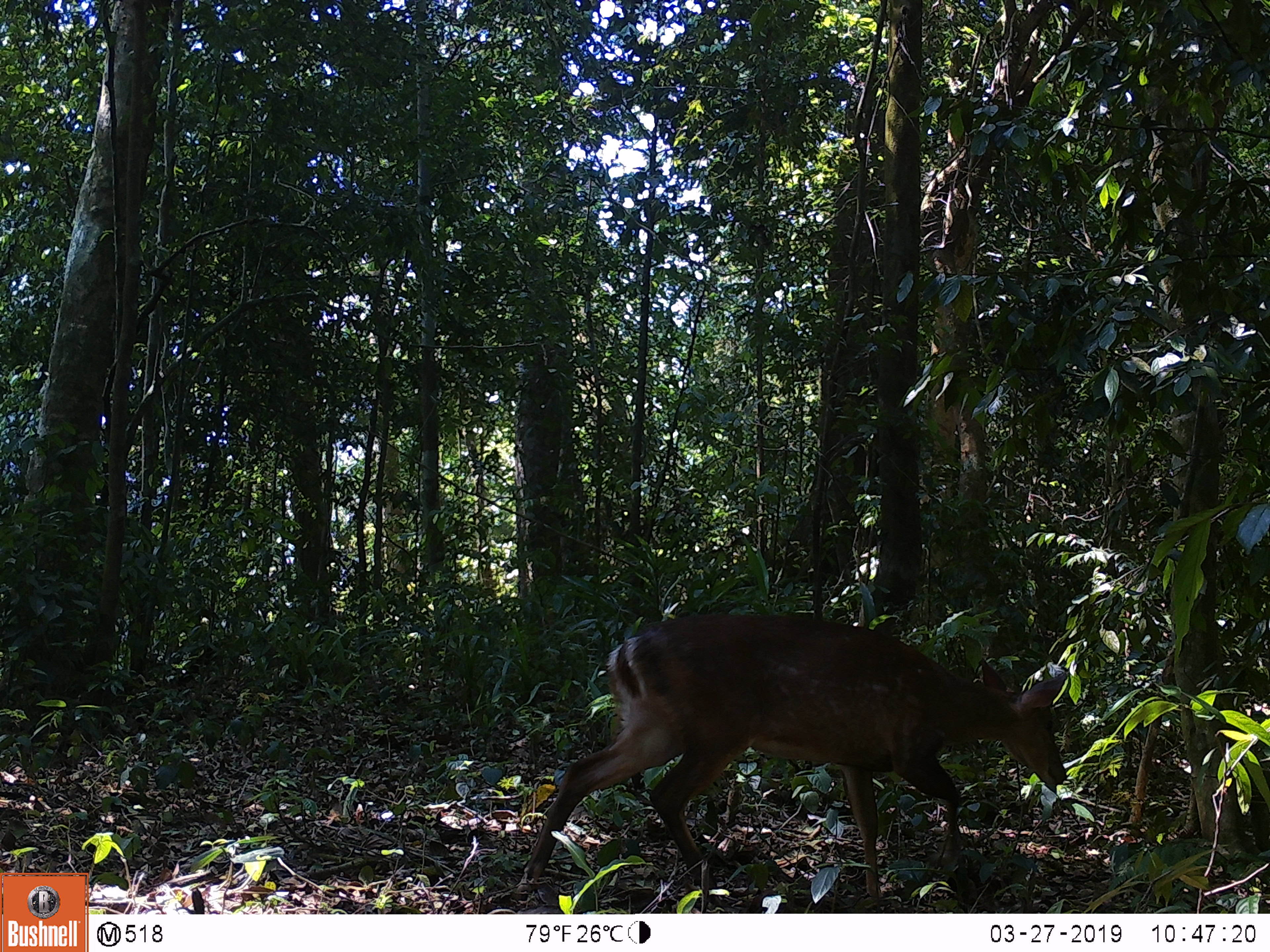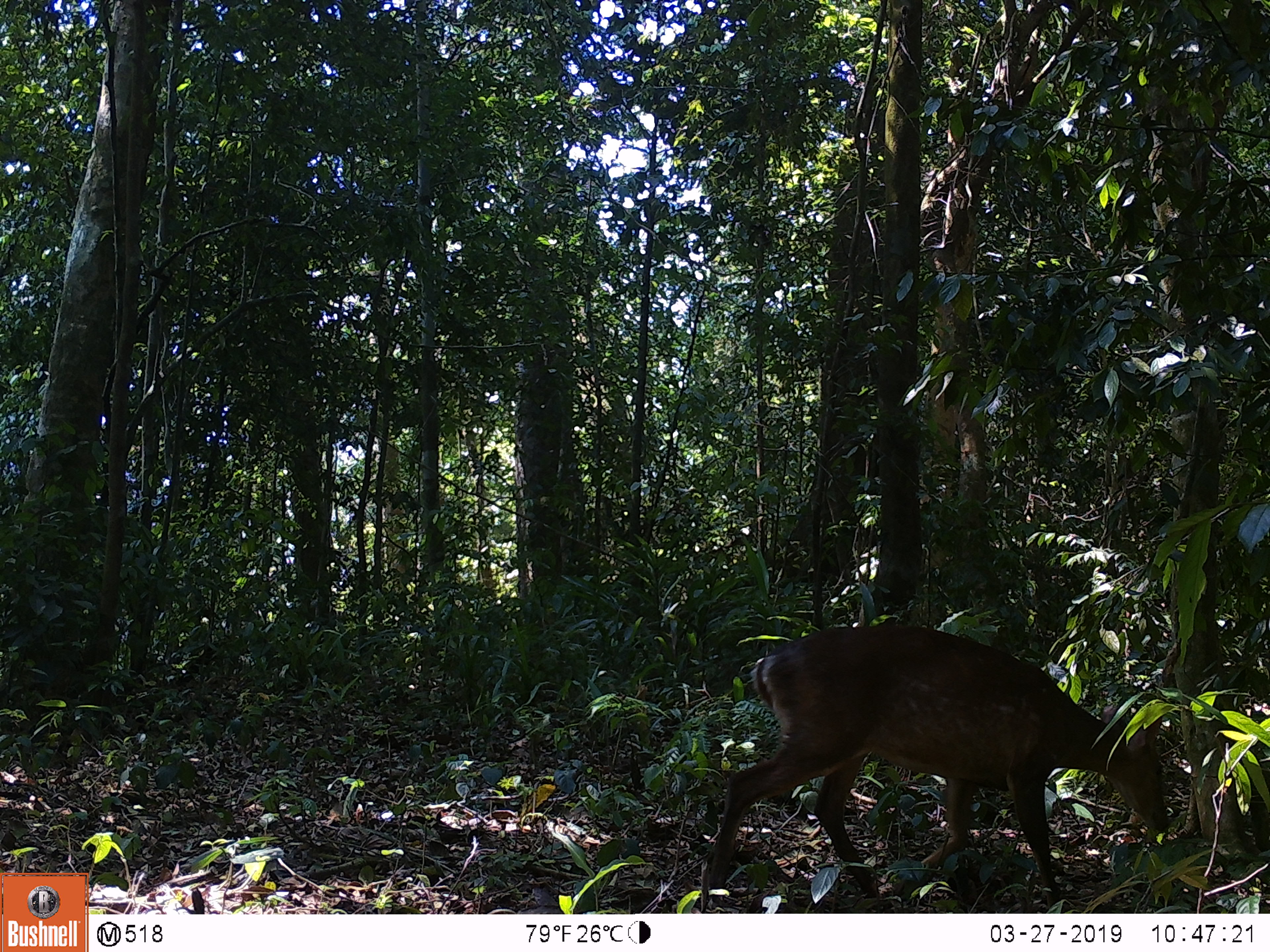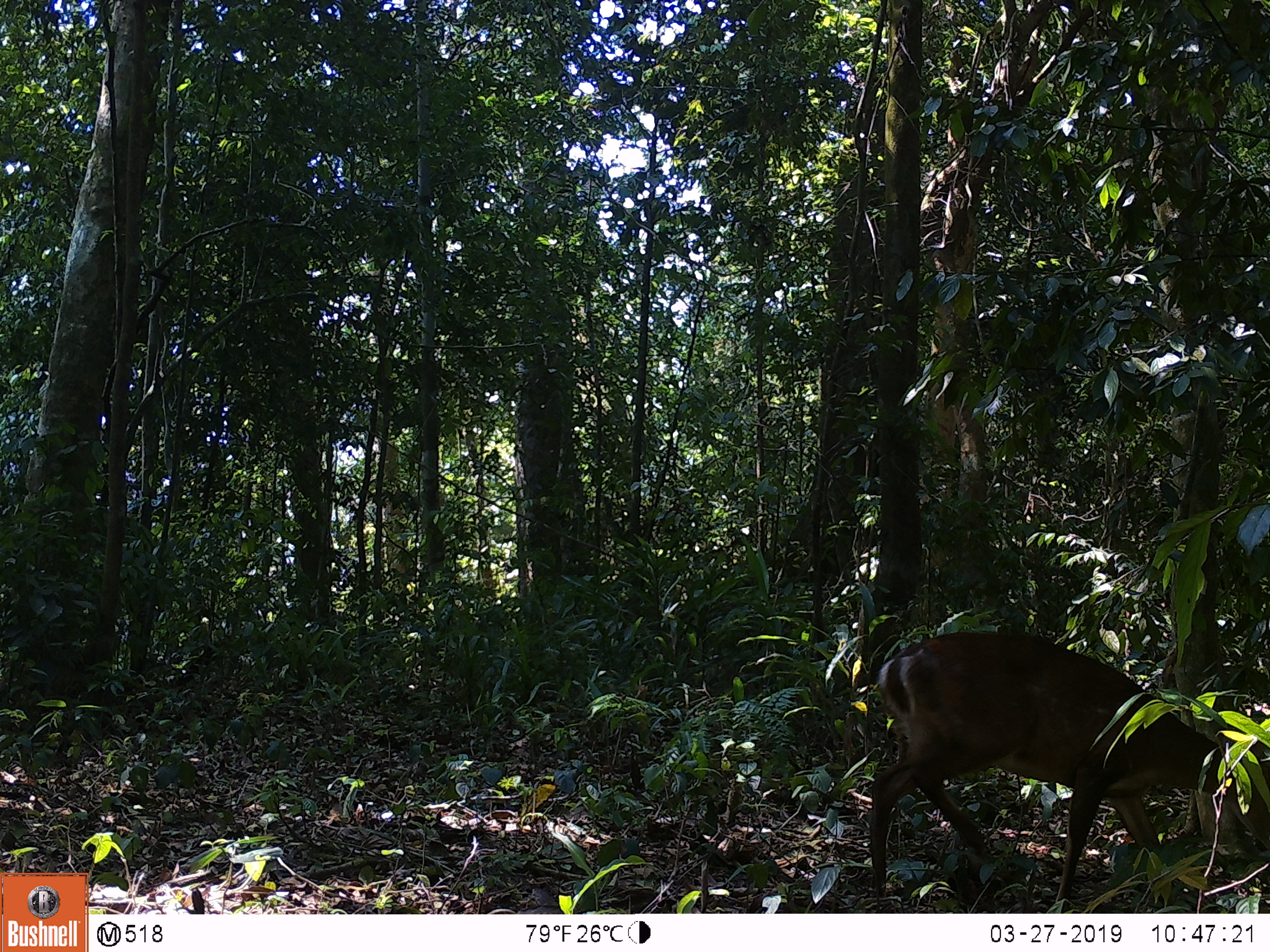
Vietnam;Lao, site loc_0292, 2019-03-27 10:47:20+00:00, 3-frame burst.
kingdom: Animalia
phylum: Chordata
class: Mammalia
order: Artiodactyla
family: Cervidae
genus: Muntiacus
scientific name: Muntiacus vuquangensis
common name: large-antlered muntjac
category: large antlered muntjac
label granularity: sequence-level